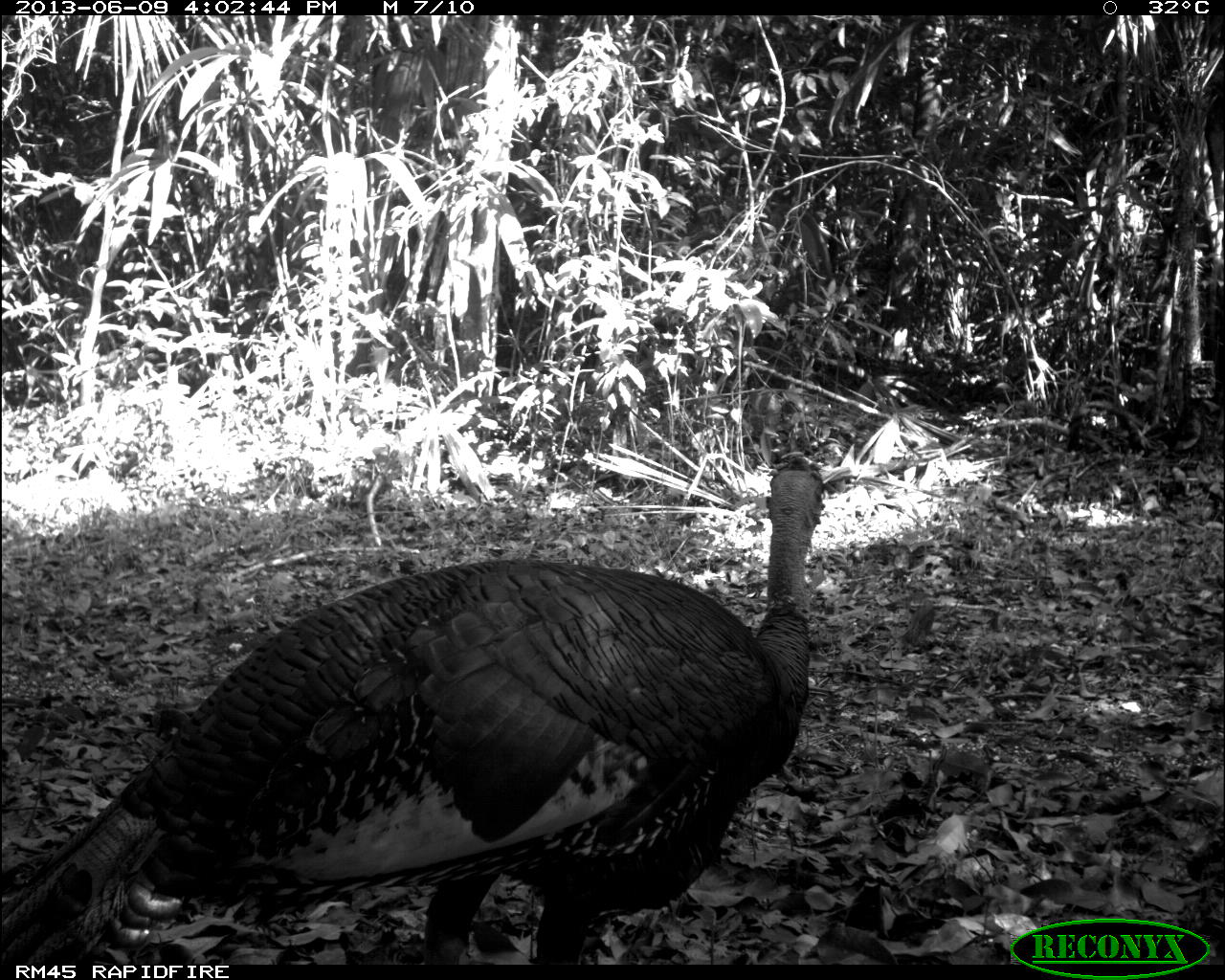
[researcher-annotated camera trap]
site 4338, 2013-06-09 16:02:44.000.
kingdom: Animalia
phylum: Chordata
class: Aves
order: Galliformes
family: Phasianidae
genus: Meleagris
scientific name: Meleagris ocellata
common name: ocellated turkey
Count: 1.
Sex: male.